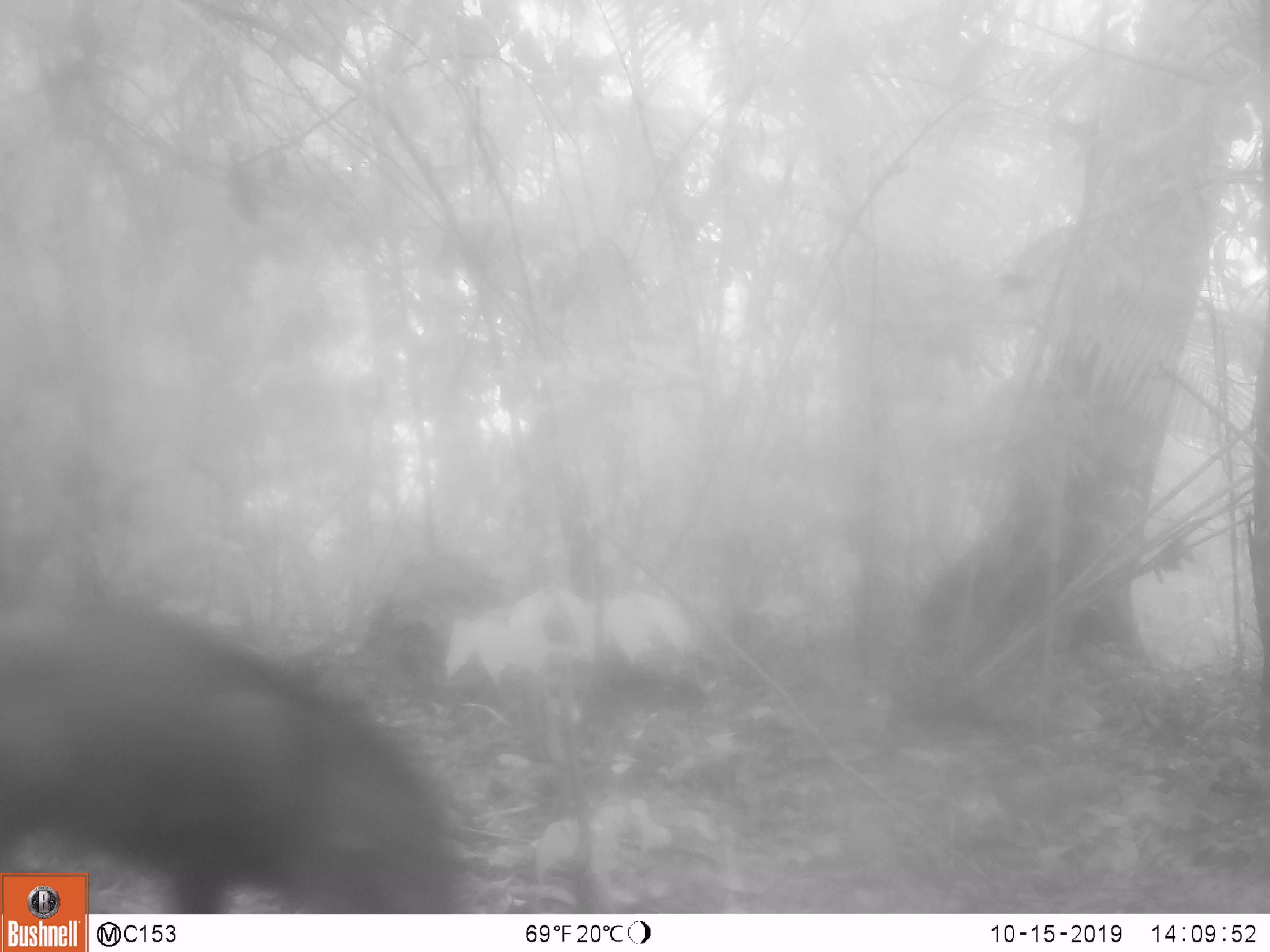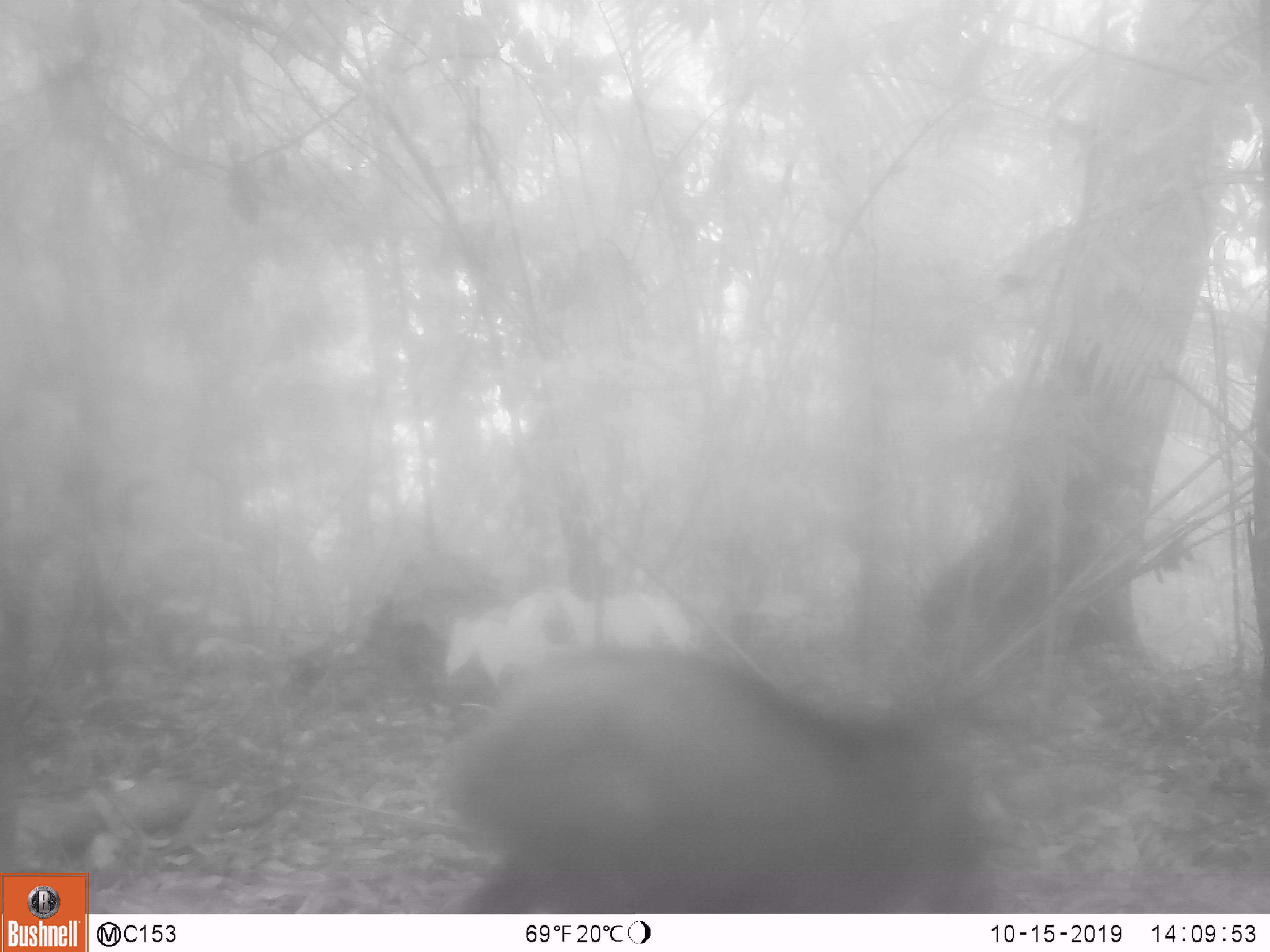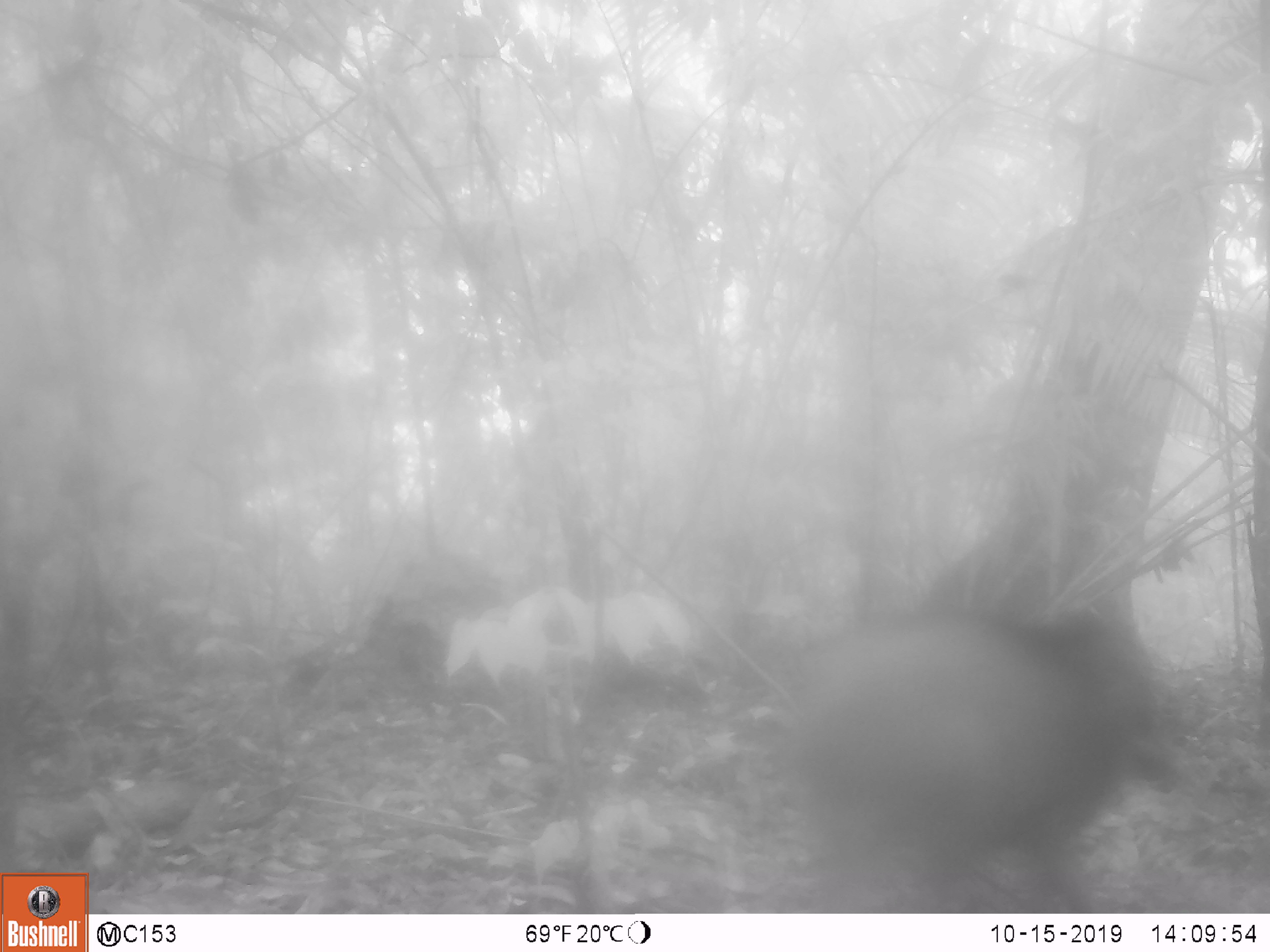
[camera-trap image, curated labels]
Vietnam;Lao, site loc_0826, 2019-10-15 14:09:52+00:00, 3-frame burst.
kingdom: Animalia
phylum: Chordata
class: Mammalia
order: Artiodactyla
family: Suidae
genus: Sus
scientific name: Sus scrofa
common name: eurasian wild pig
Eurasian wild pig (Sus scrofa). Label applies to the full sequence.